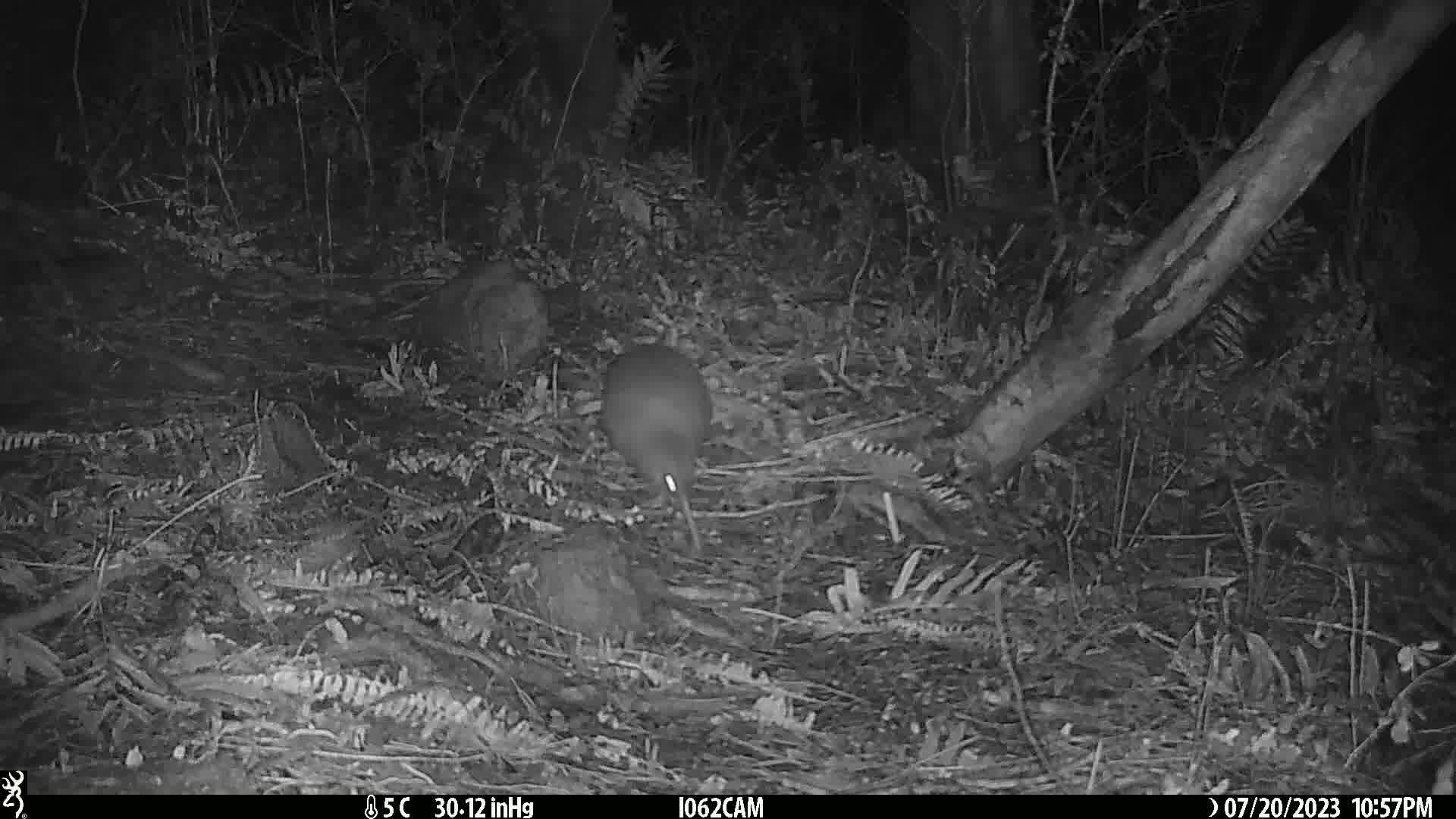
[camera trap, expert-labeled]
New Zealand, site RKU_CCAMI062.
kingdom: Animalia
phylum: Chordata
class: Aves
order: Apterygiformes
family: Apterygidae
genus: Apteryx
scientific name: Apteryx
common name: kiwi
Kiwi (Apteryx).